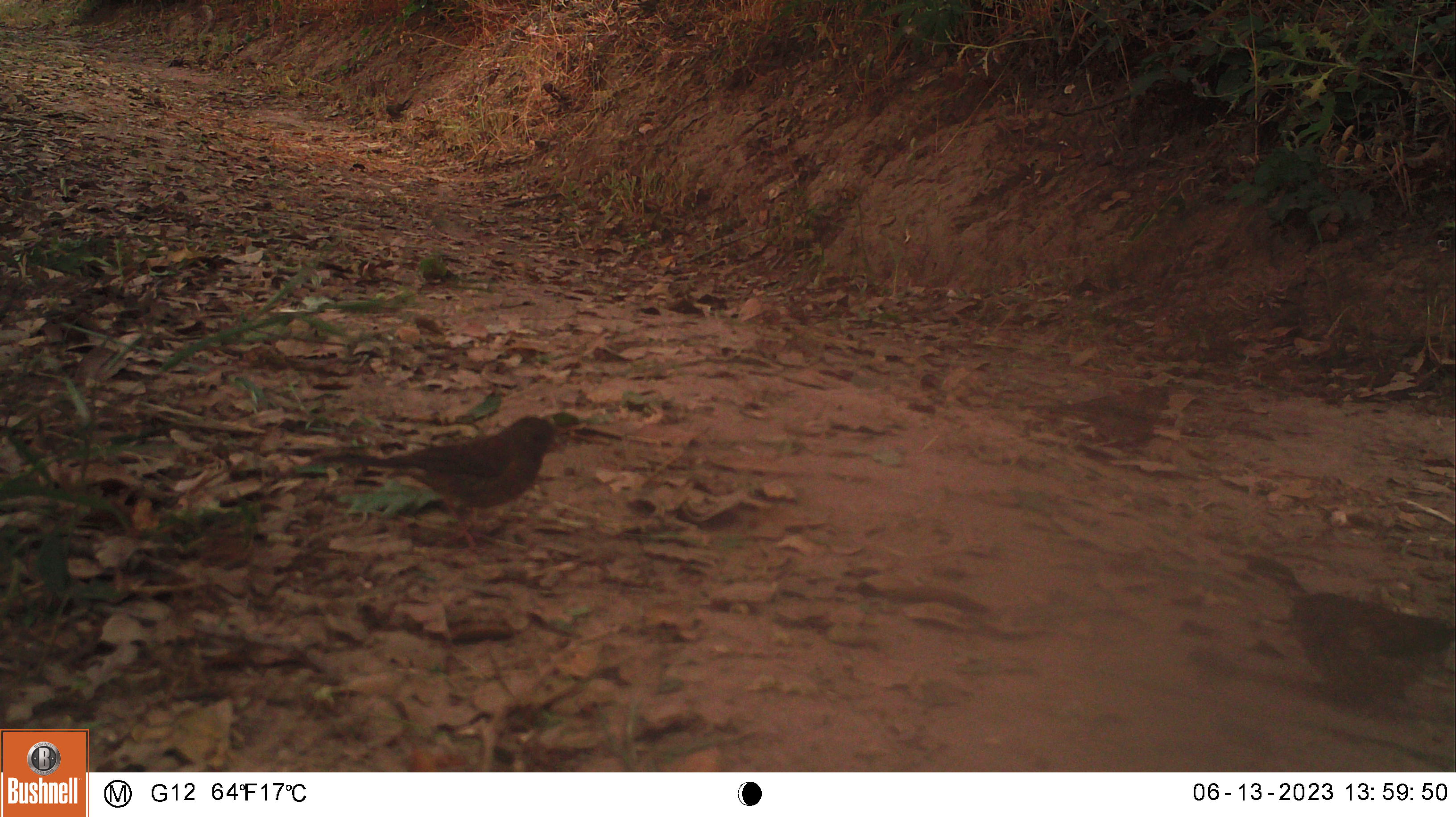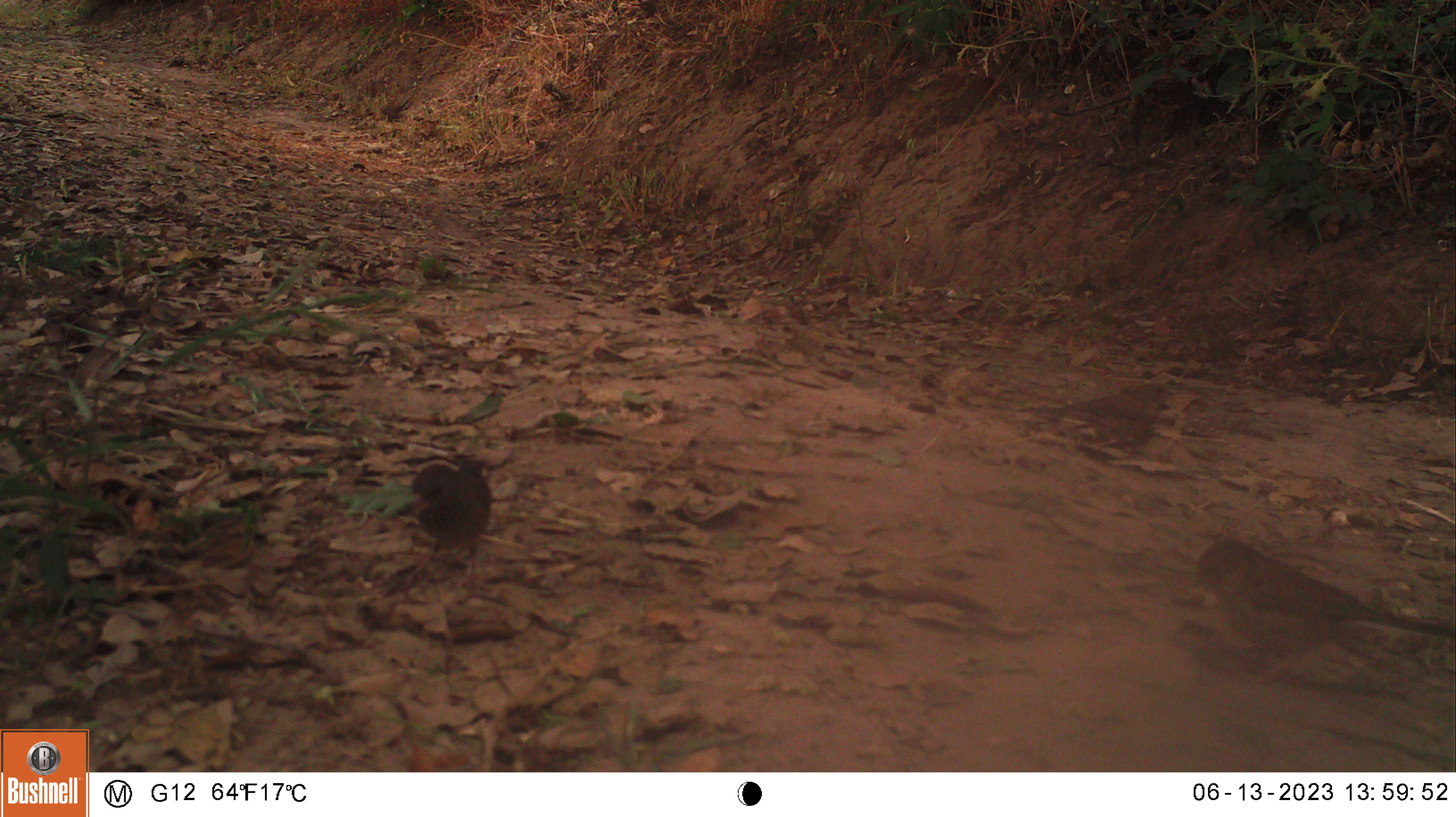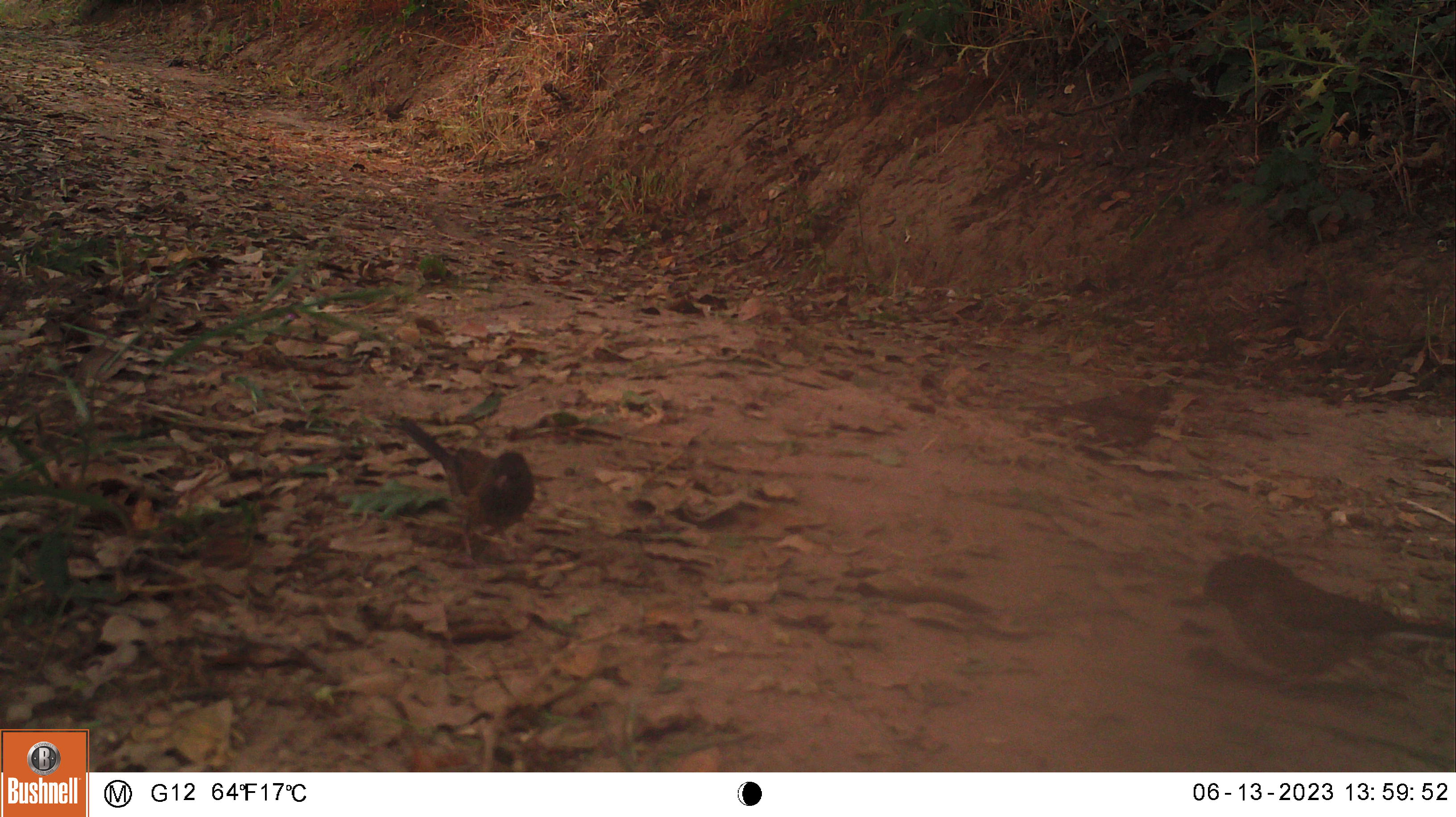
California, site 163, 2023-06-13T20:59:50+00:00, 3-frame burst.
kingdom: Animalia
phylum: Chordata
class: Aves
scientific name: Aves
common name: bird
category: unknown bird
Unknown bird (bird) (Aves).